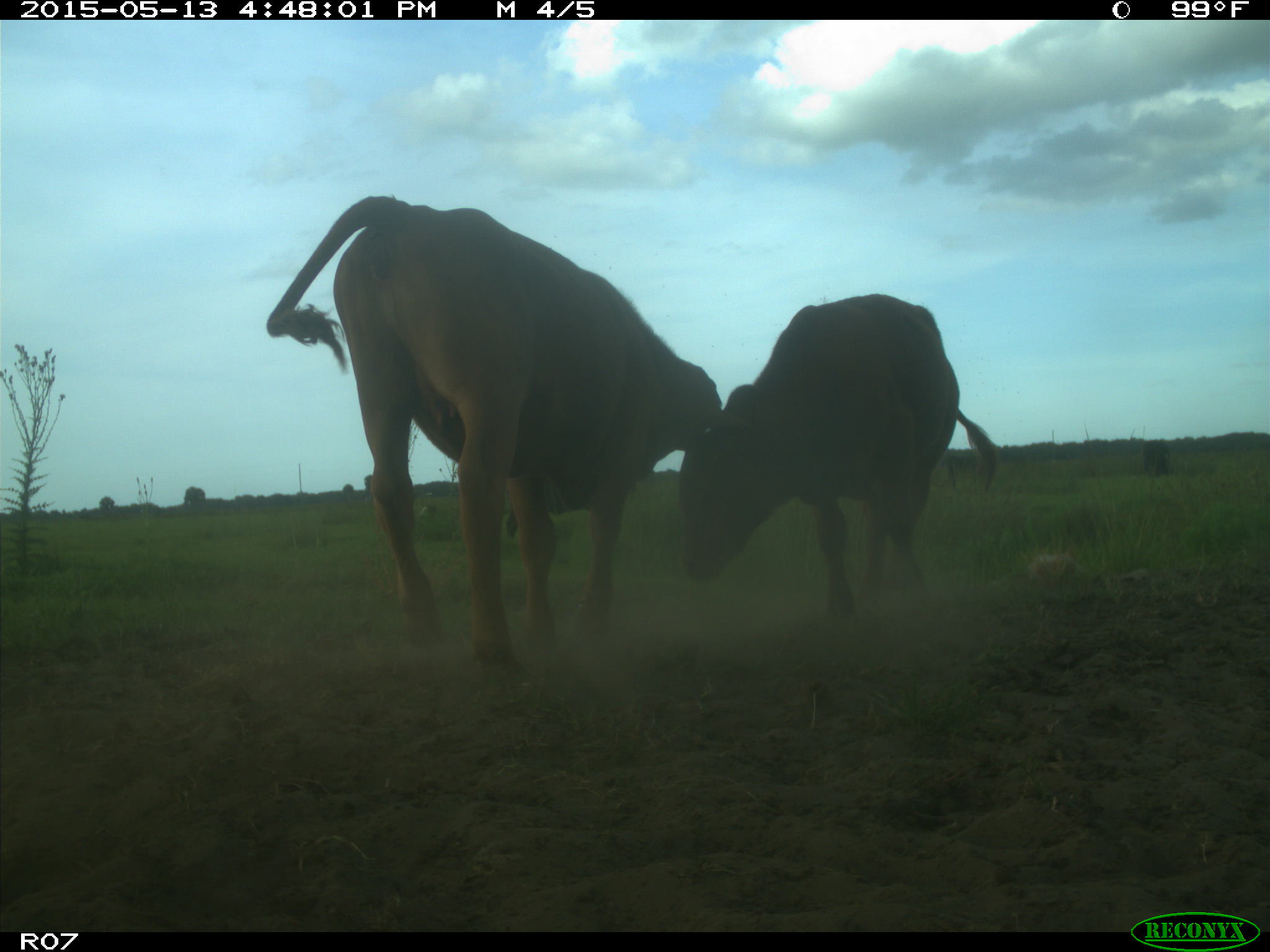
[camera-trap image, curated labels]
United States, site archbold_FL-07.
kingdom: Animalia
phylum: Chordata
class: Mammalia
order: Artiodactyla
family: Bovidae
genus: Bos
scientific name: Bos taurus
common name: domestic cow